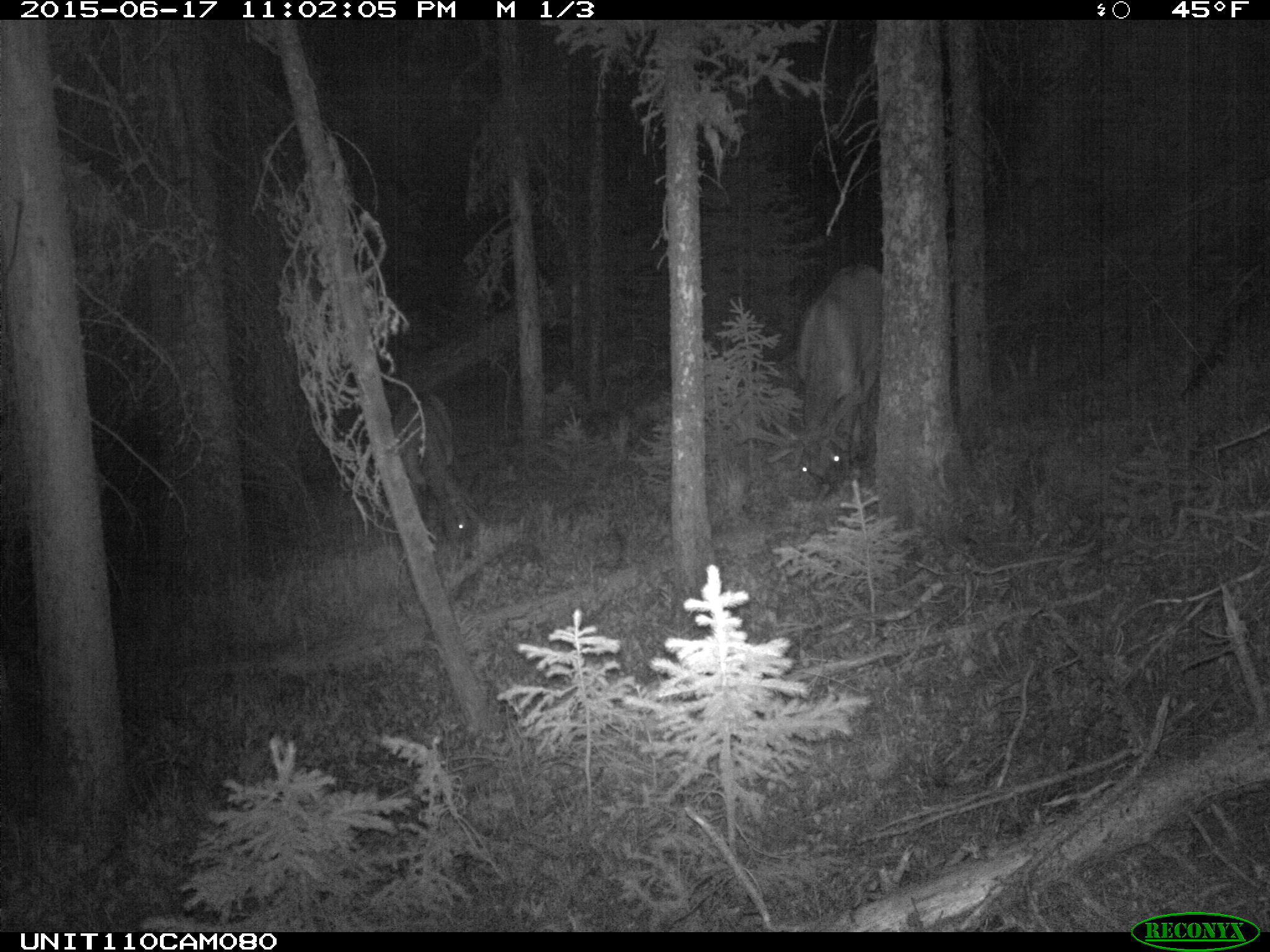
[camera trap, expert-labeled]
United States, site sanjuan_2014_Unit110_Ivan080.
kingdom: Animalia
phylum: Chordata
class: Mammalia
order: Artiodactyla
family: Cervidae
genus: Cervus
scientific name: Cervus elaphus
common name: red deer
Cervus elaphus (red deer).